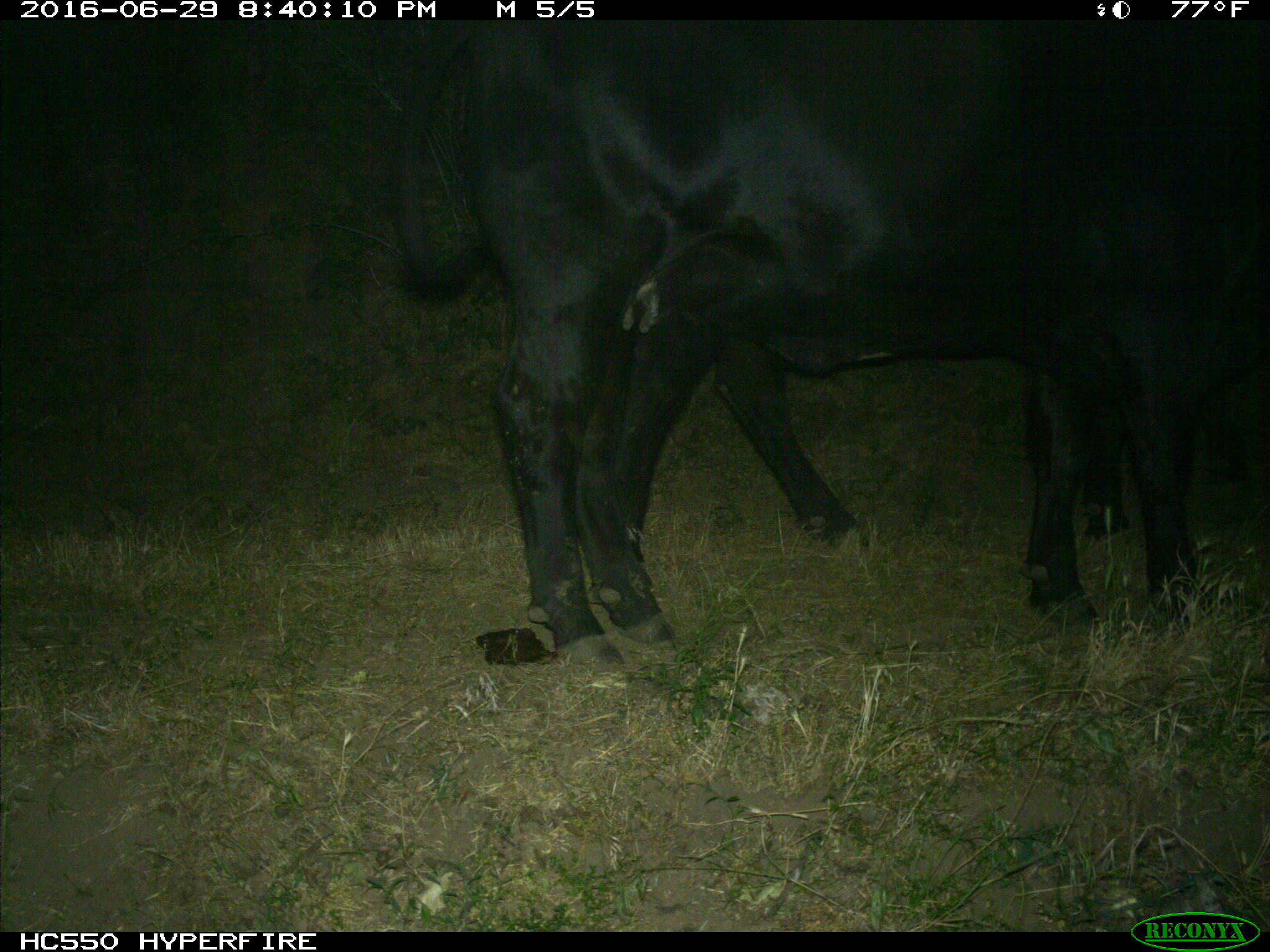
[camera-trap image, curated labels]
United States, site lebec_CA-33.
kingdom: Animalia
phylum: Chordata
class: Mammalia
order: Artiodactyla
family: Bovidae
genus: Bos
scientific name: Bos taurus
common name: domestic cow